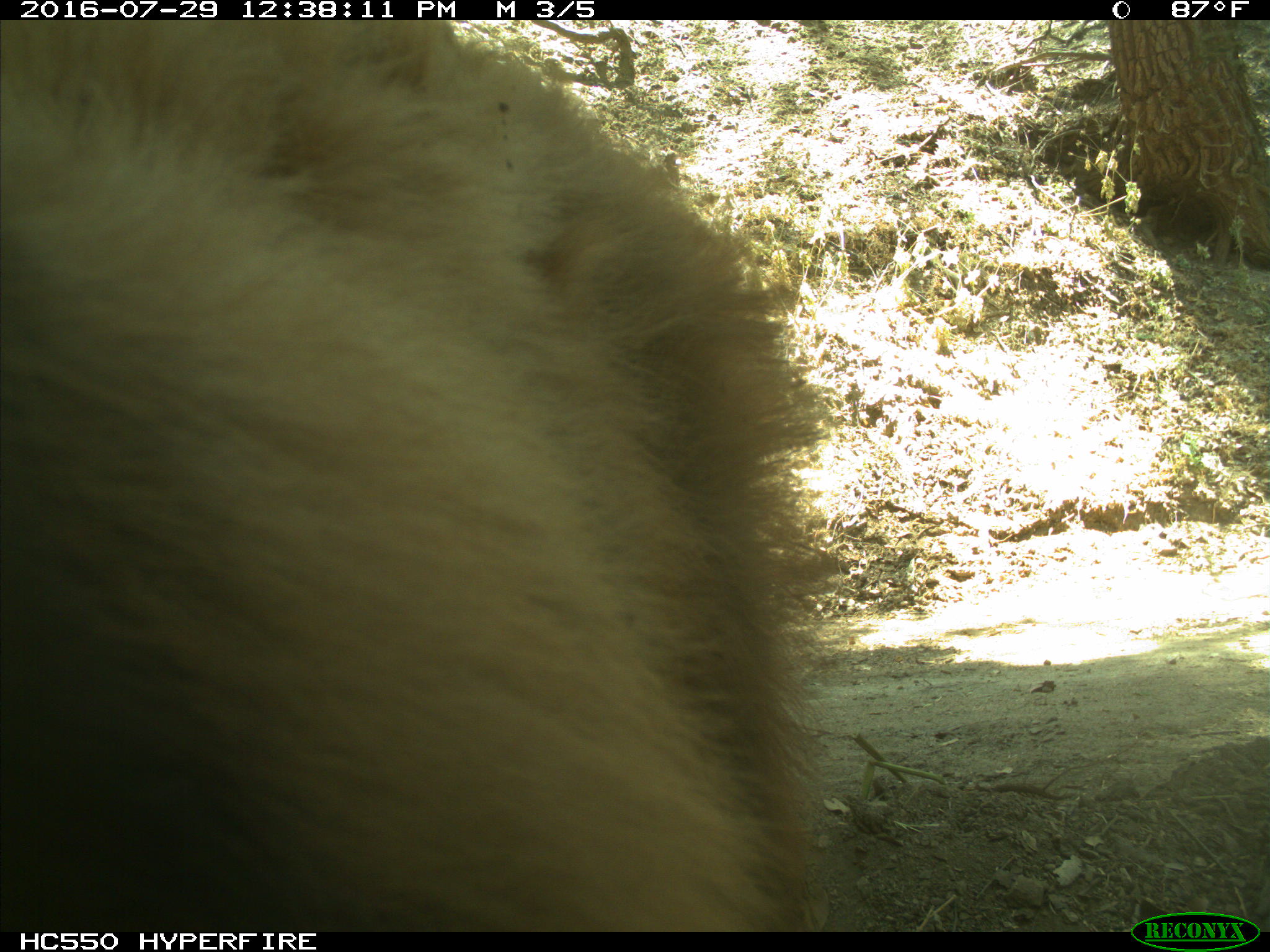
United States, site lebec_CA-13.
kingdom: Animalia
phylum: Chordata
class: Mammalia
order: Carnivora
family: Ursidae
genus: Ursus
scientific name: Ursus americanus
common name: american black bear